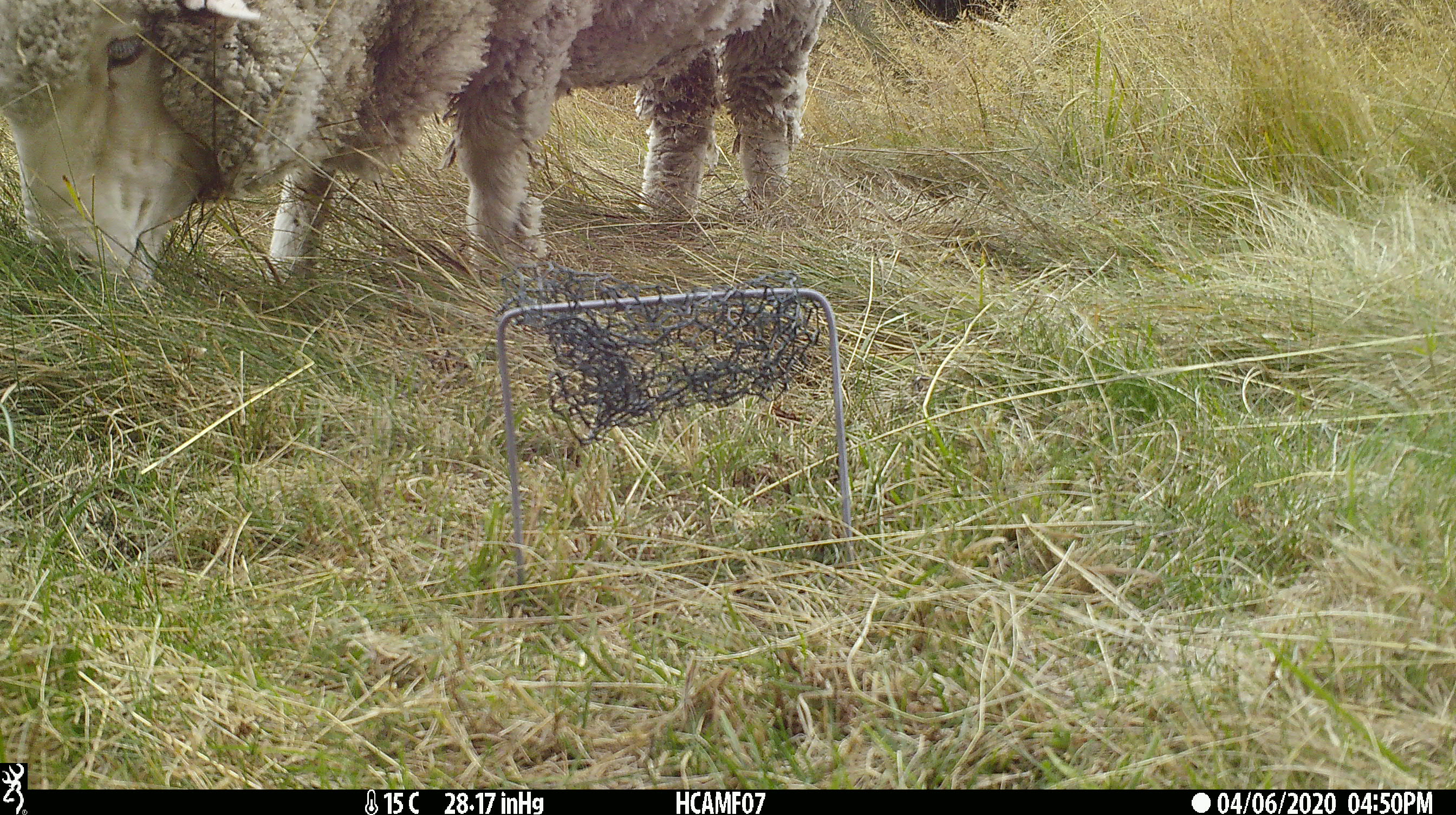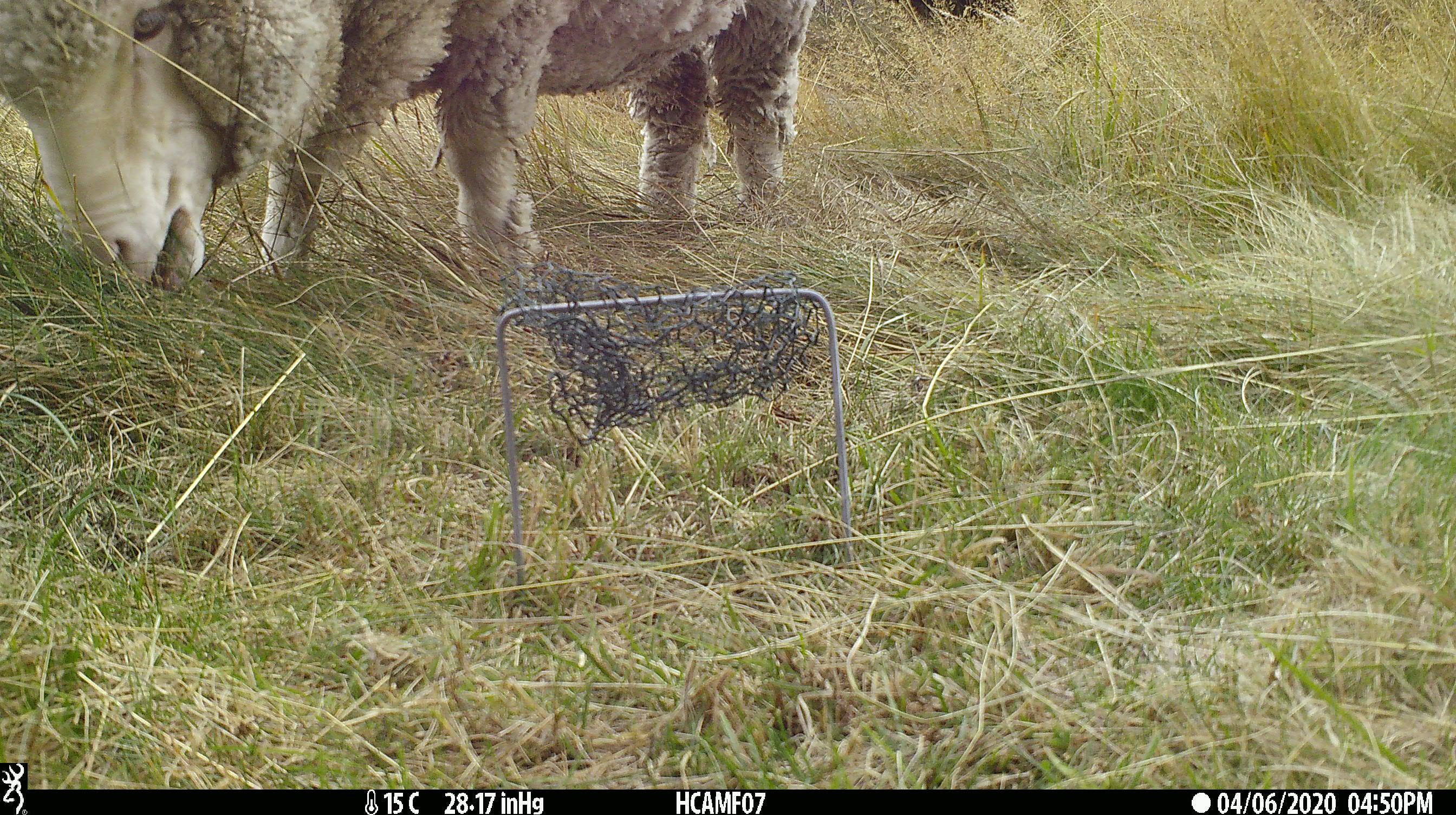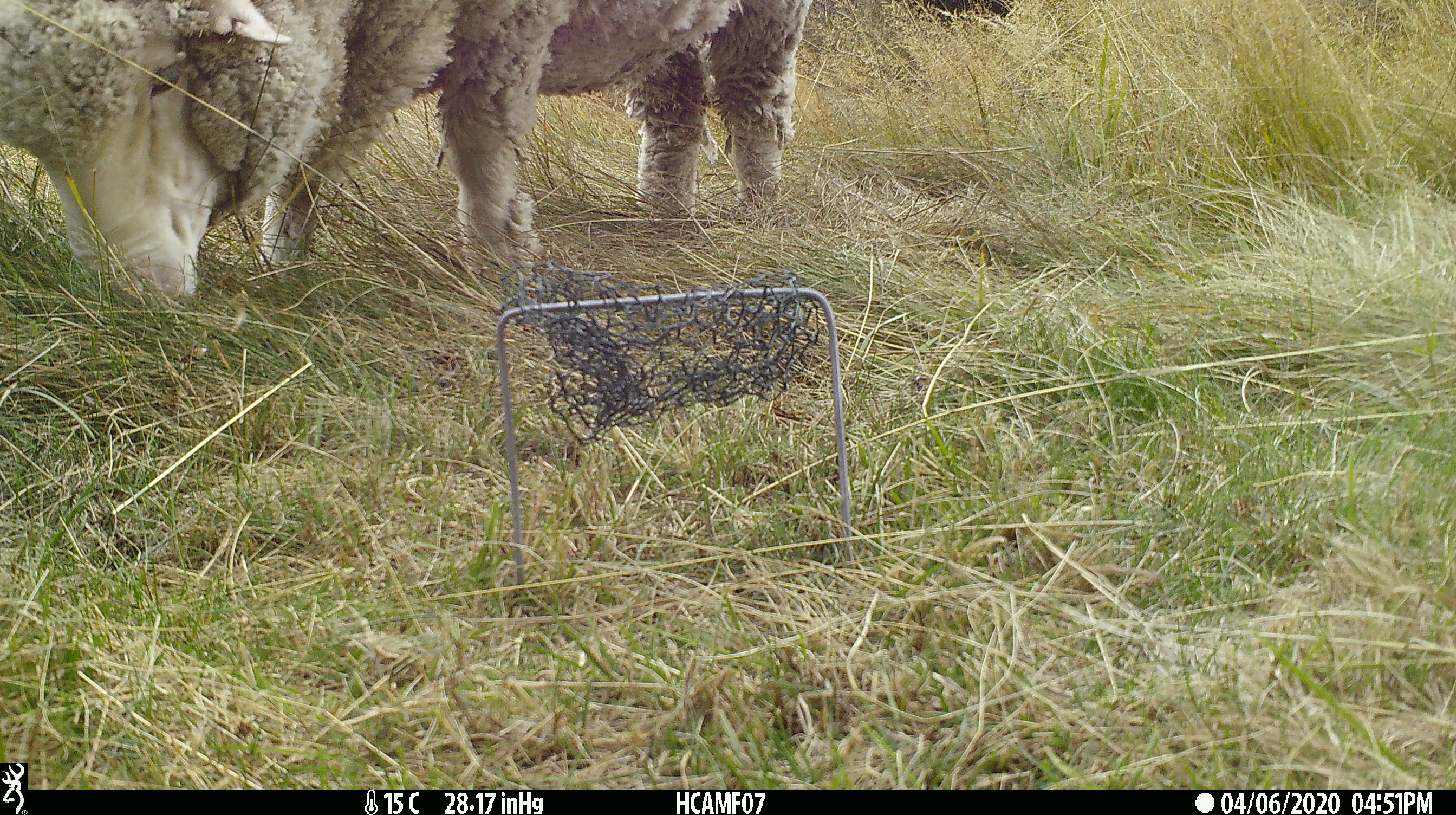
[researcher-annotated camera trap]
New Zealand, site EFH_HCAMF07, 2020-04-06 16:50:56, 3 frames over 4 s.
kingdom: Animalia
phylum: Chordata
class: Mammalia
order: Artiodactyla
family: Bovidae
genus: Ovis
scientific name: Ovis aries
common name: domestic sheep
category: sheep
Sheep (domestic sheep) (Ovis aries).